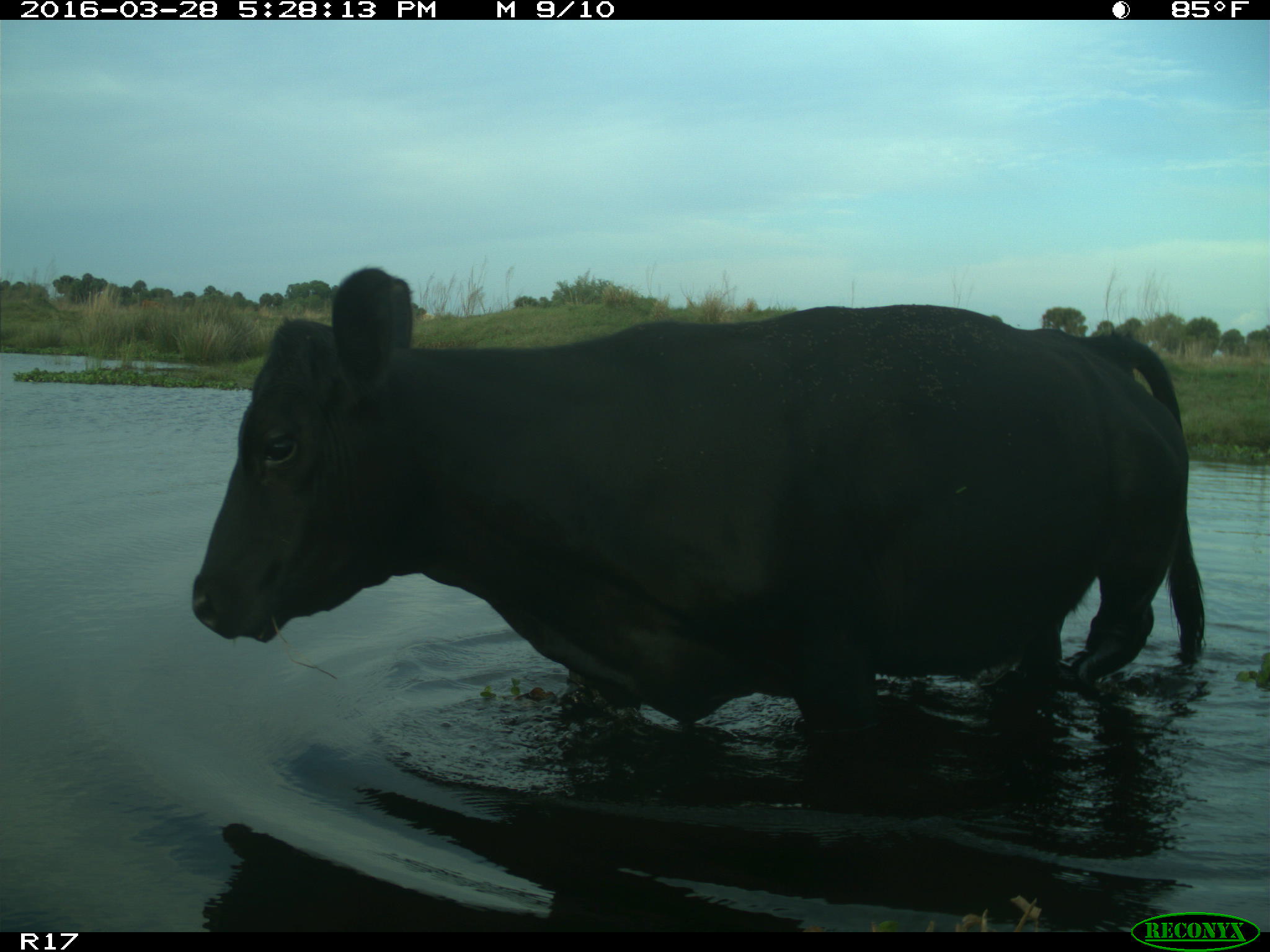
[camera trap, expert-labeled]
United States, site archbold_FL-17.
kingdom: Animalia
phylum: Chordata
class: Mammalia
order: Artiodactyla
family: Bovidae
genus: Bos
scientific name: Bos taurus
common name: domestic cow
Bos taurus (domestic cow).